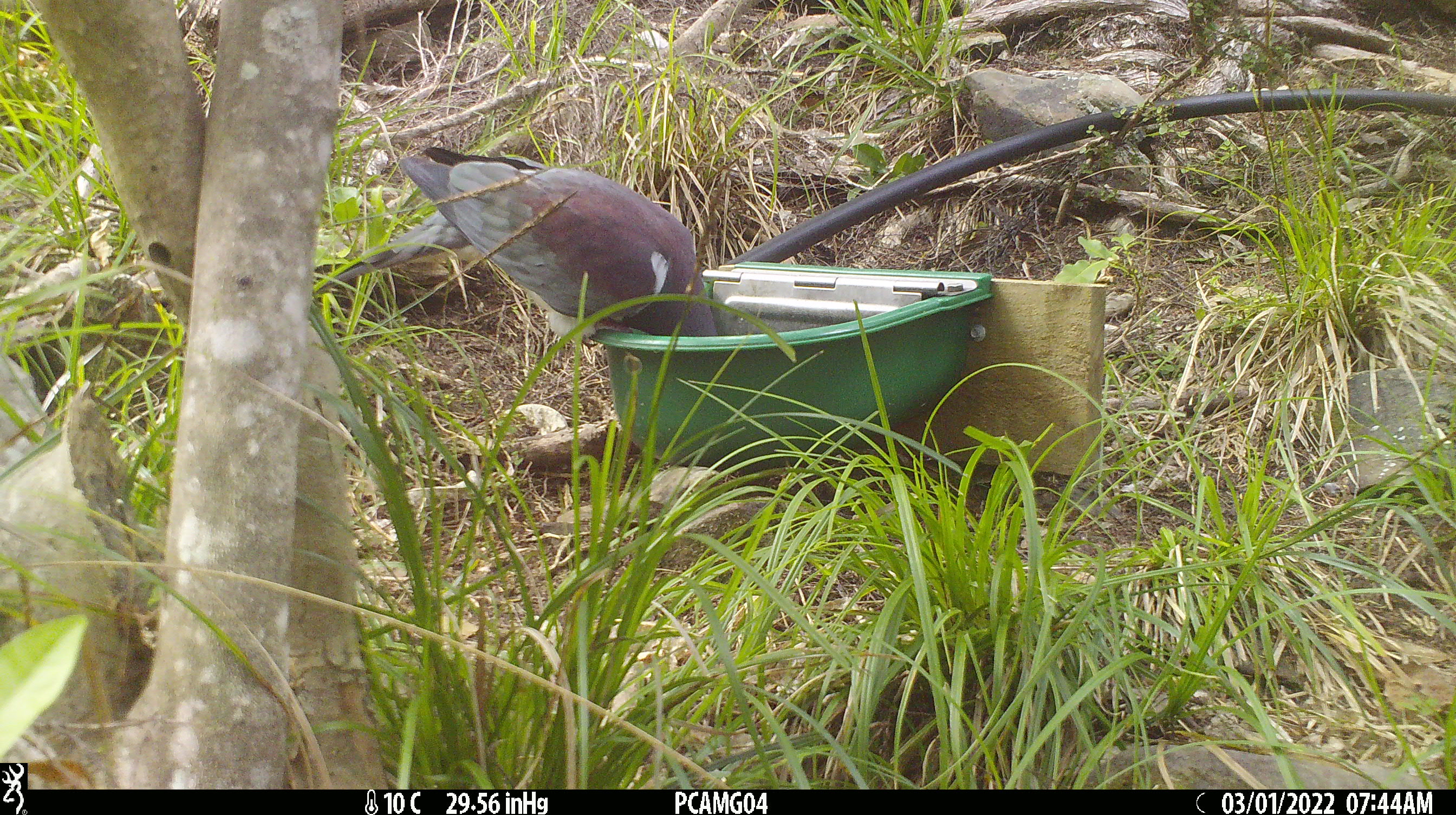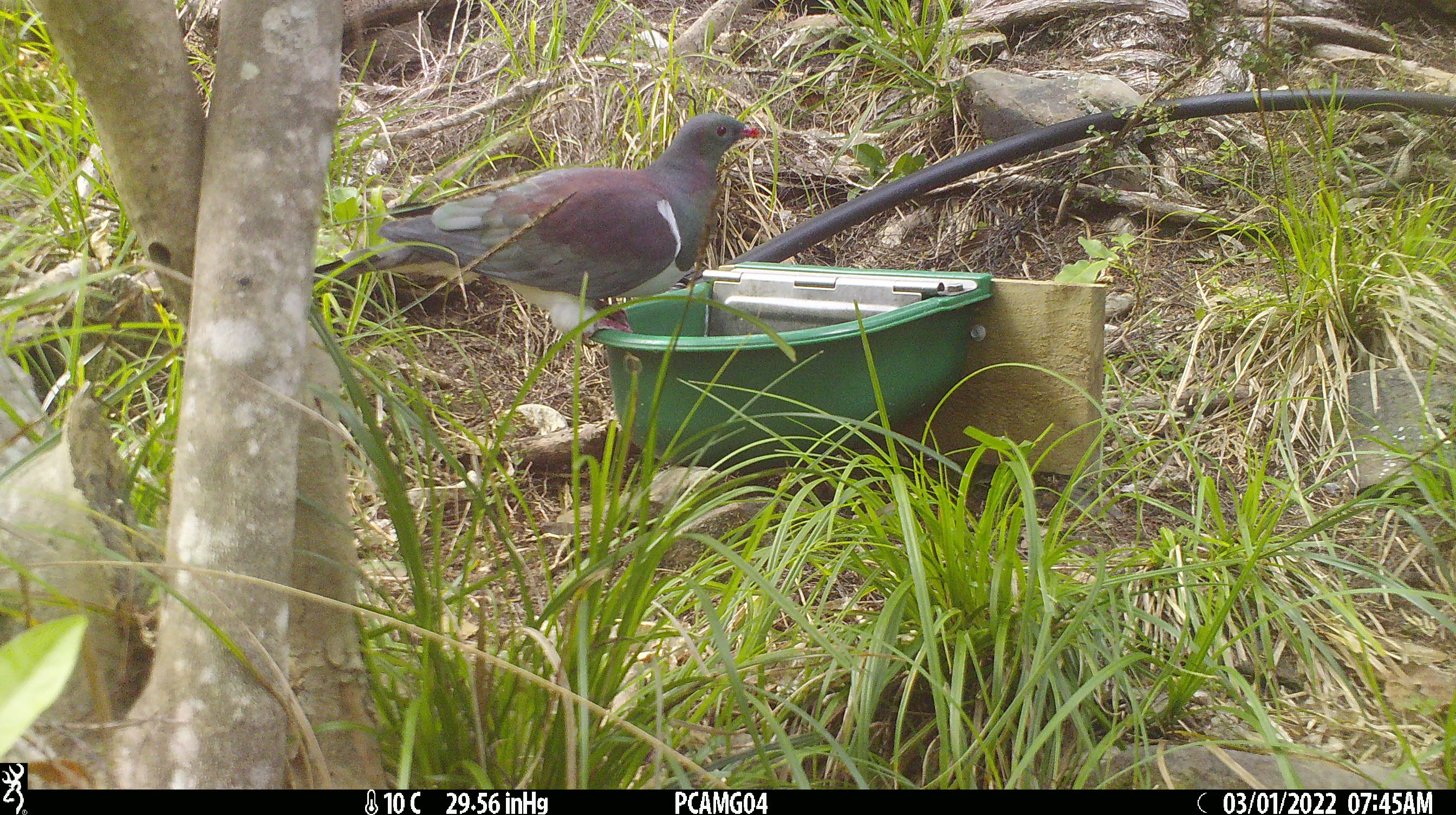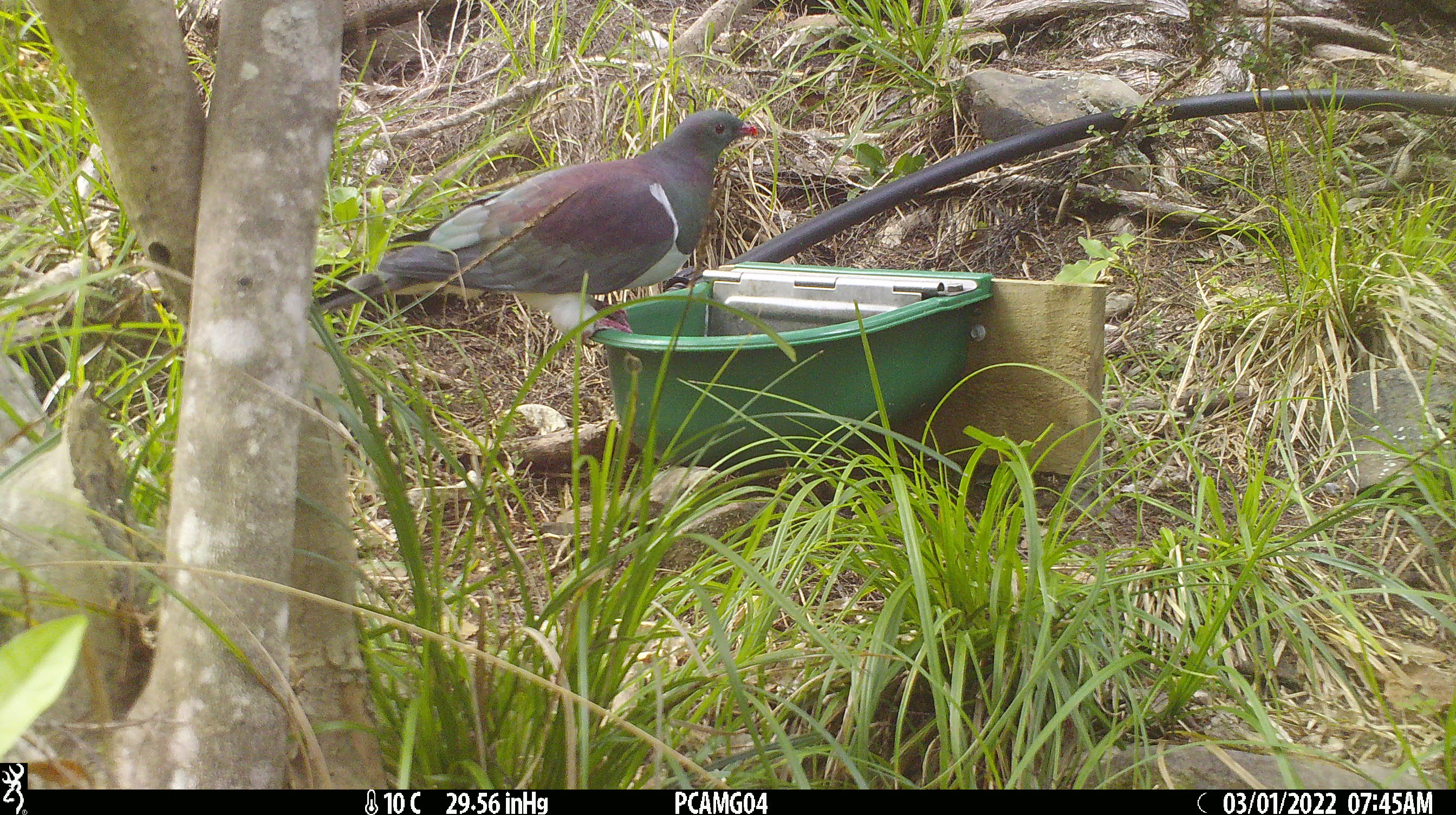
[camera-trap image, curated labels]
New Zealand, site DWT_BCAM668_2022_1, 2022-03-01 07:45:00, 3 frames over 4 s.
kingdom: Animalia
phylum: Chordata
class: Aves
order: Columbiformes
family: Columbidae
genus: Hemiphaga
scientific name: Hemiphaga novaeseelandiae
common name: new zealand pigeon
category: kereru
Kereru (new zealand pigeon) (Hemiphaga novaeseelandiae).